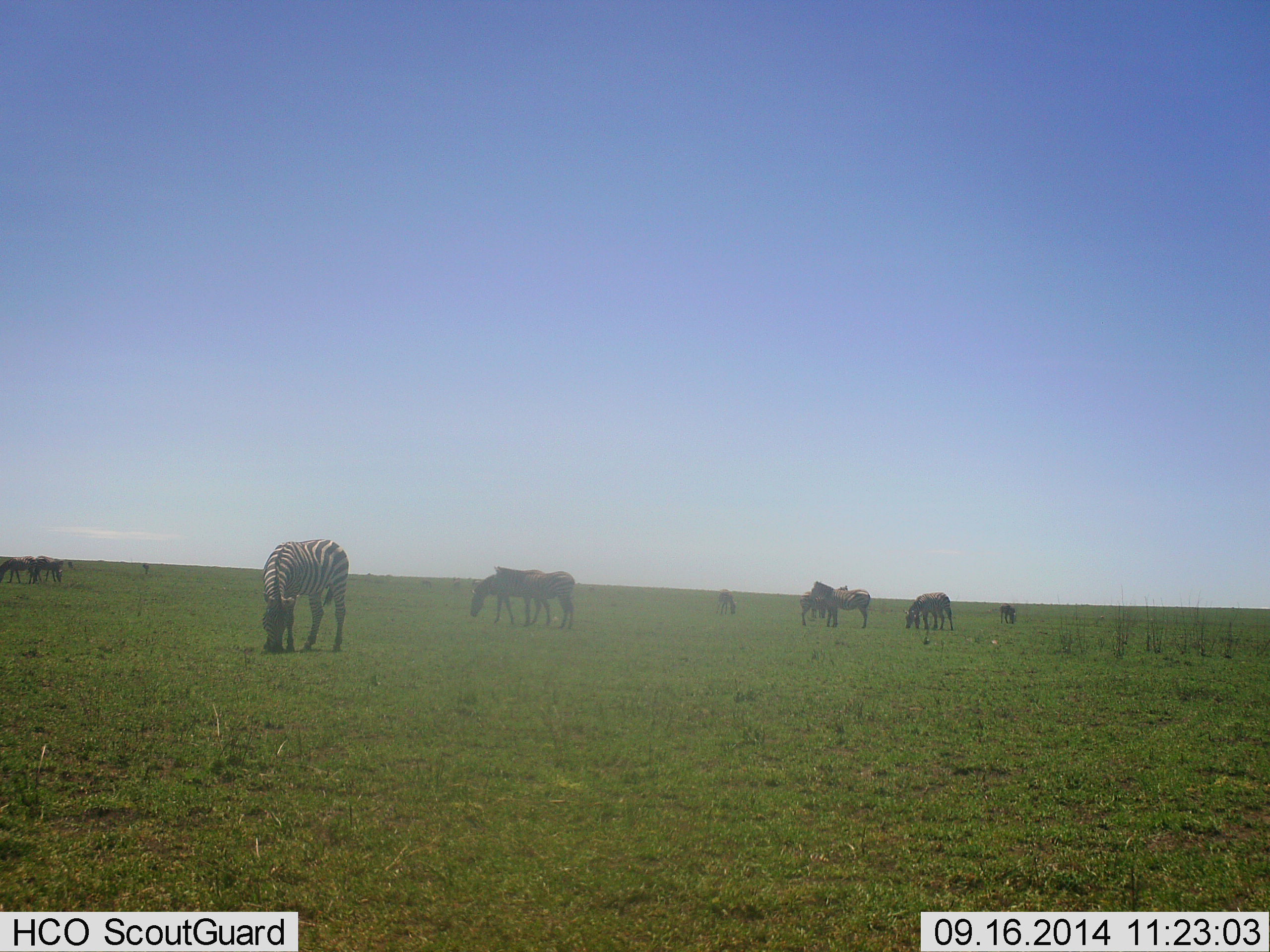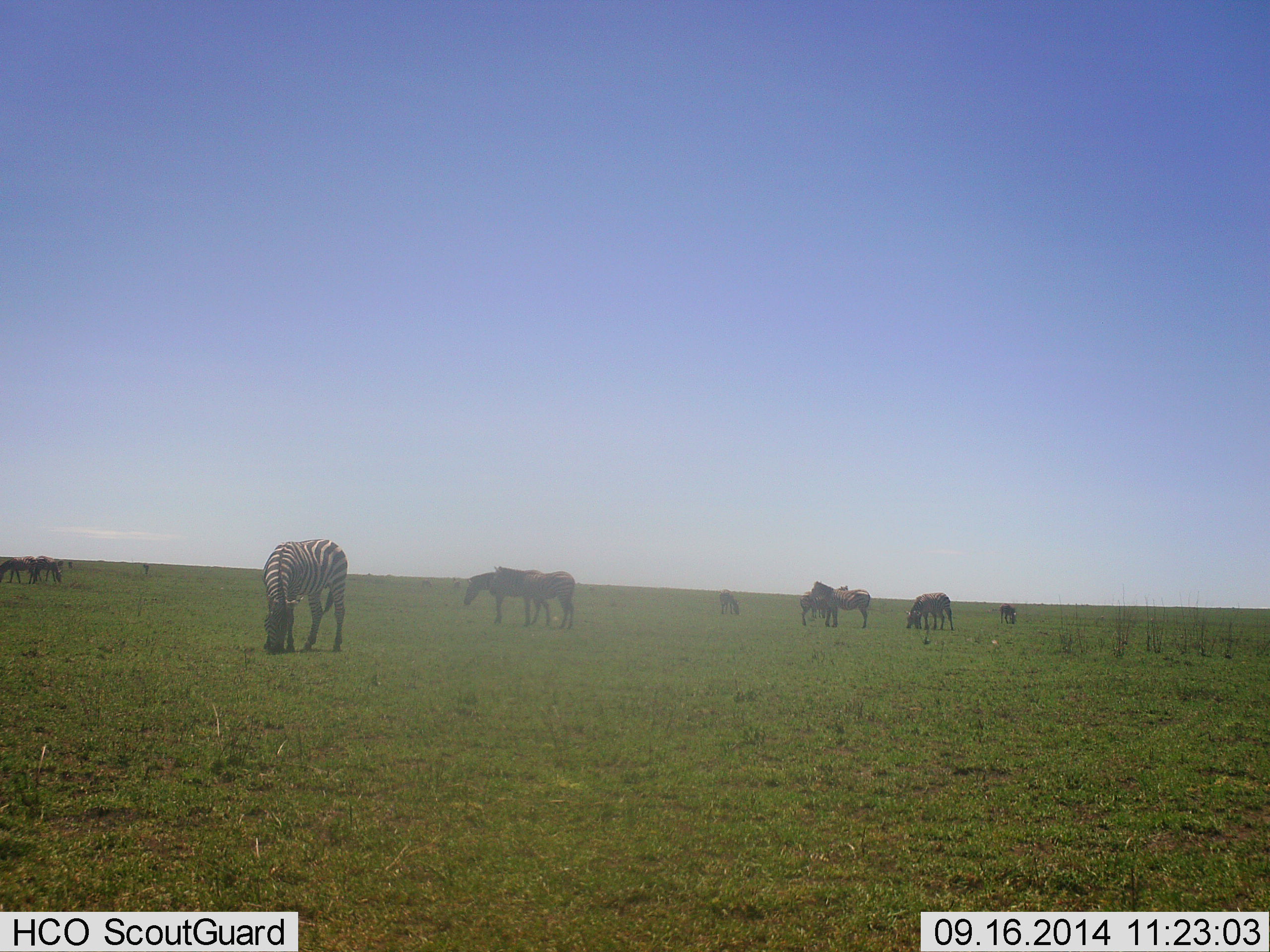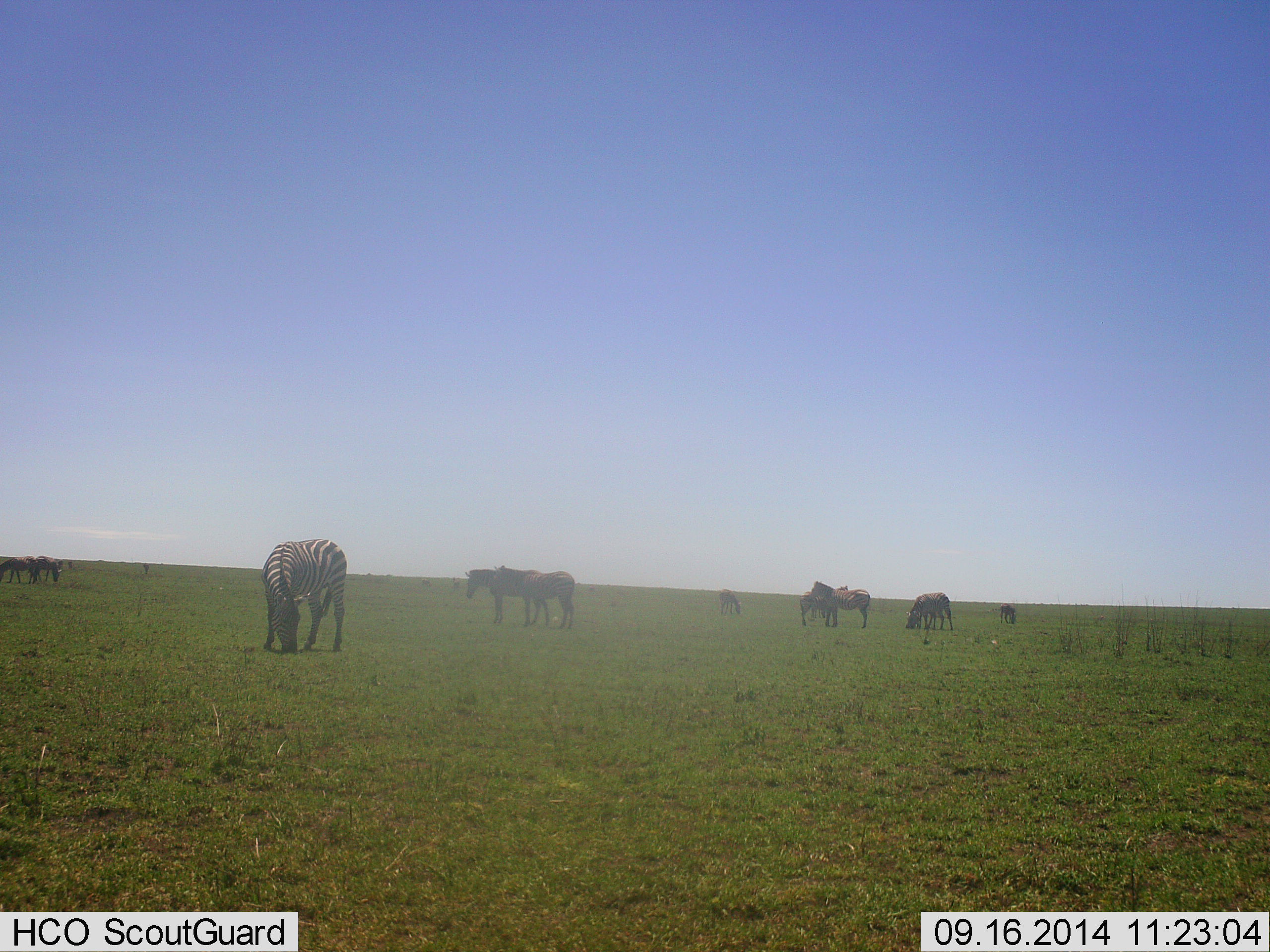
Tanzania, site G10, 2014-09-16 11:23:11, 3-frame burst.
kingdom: Animalia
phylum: Chordata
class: Mammalia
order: Perissodactyla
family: Equidae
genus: Equus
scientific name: Equus quagga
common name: plains zebra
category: zebra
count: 10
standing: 70%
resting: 0%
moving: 10%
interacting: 0%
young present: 0%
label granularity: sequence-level